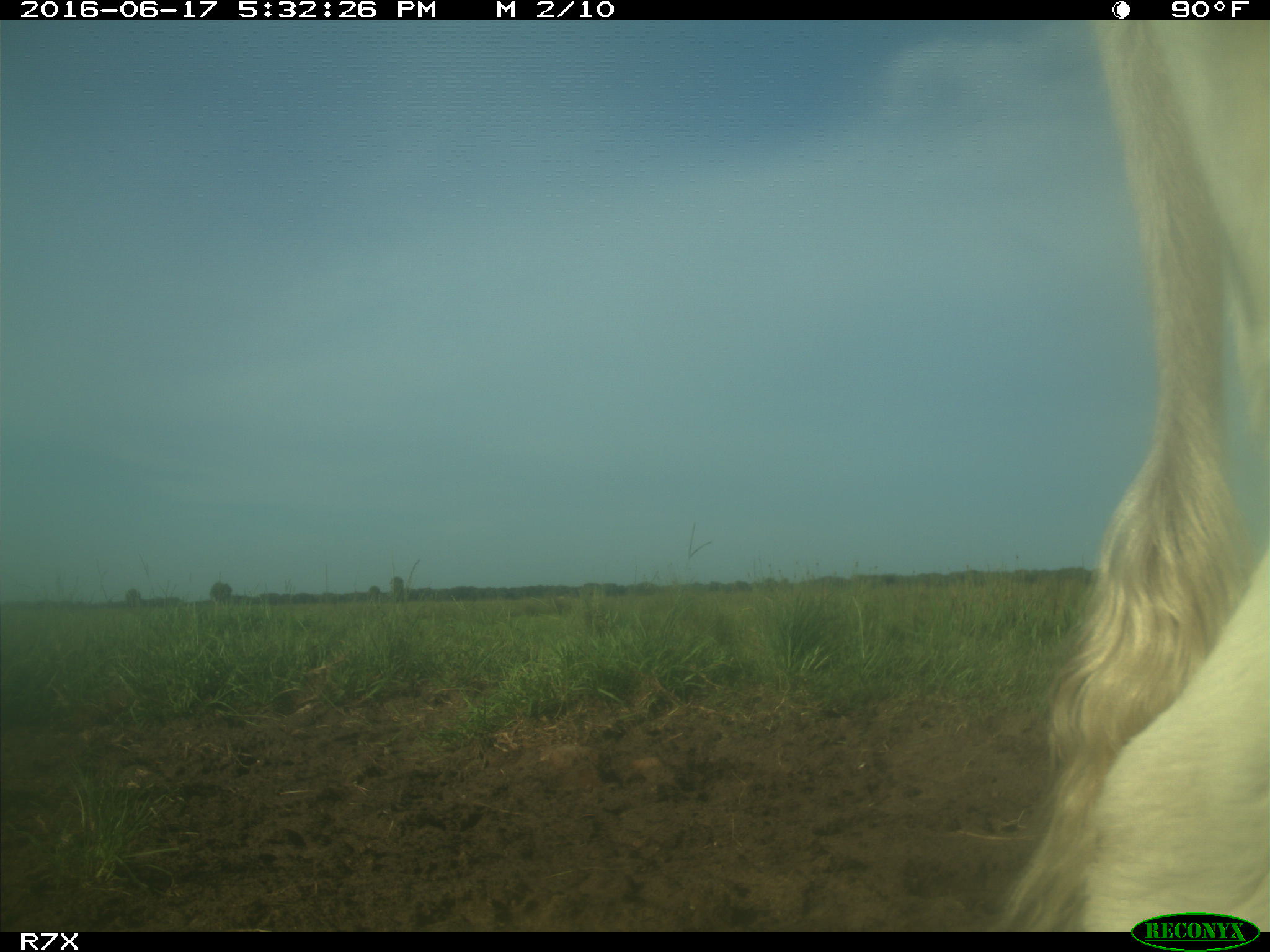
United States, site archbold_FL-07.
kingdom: Animalia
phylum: Chordata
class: Mammalia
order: Artiodactyla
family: Bovidae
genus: Bos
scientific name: Bos taurus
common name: domestic cow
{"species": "Bos taurus (domestic cow)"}